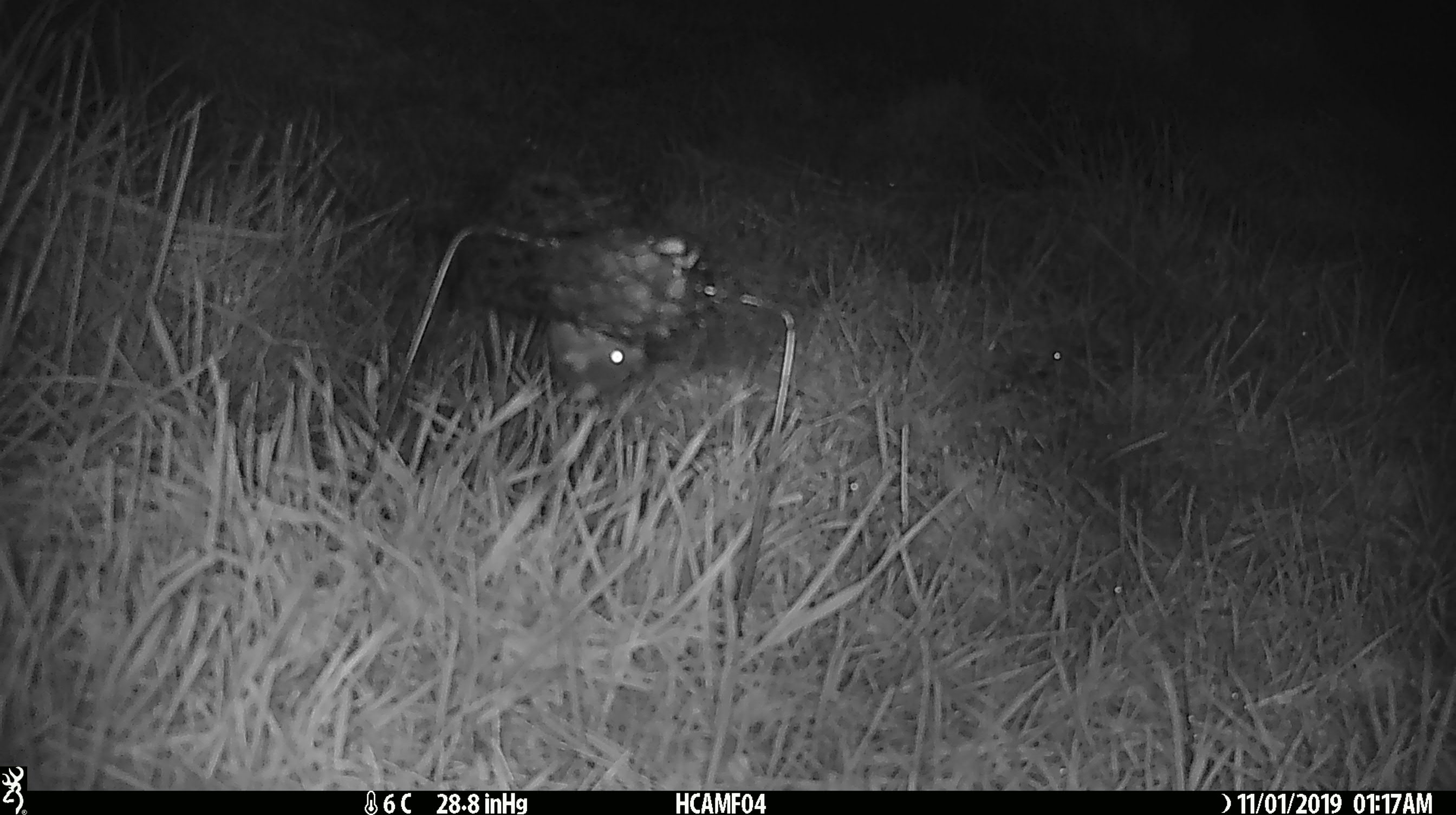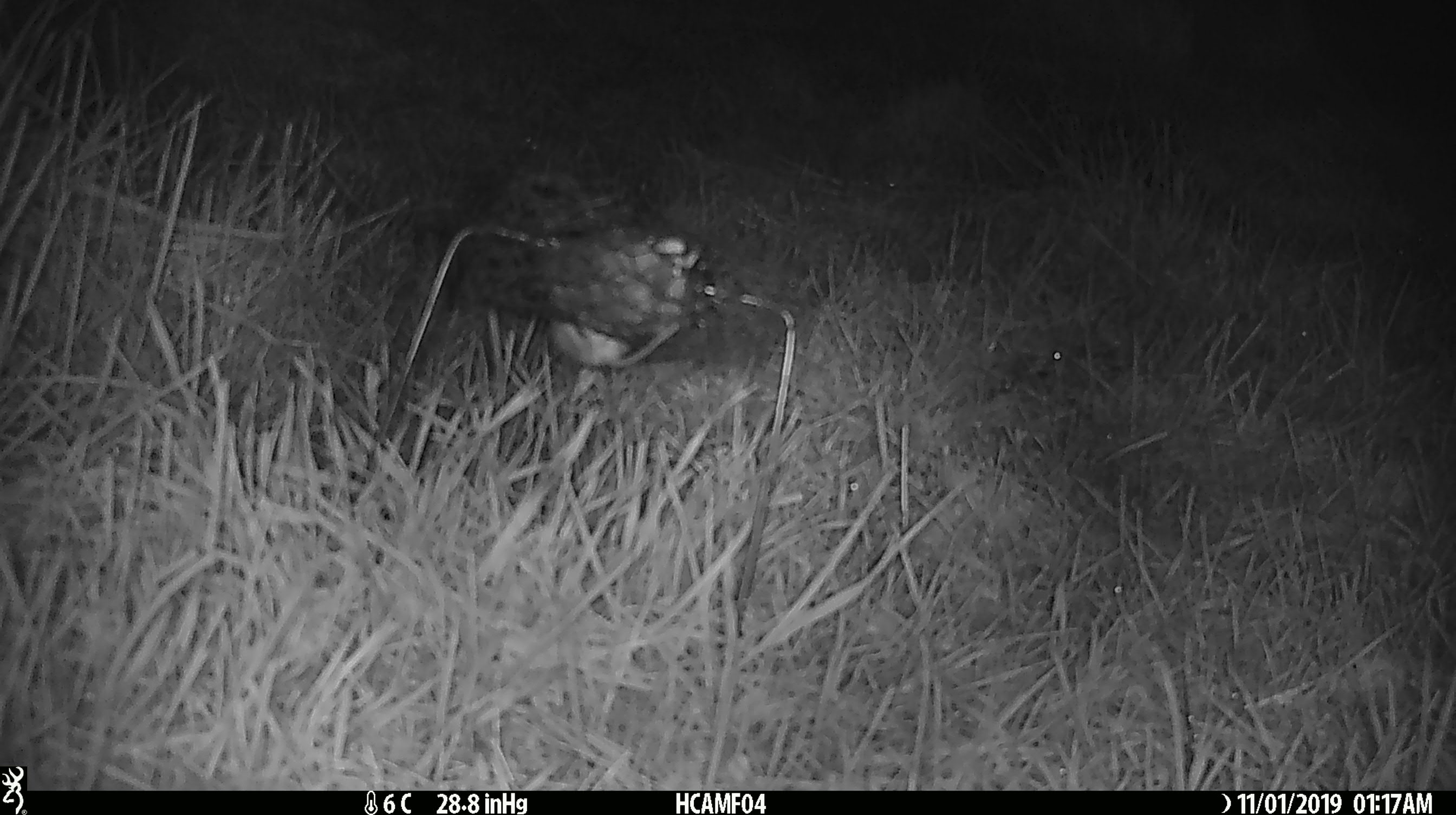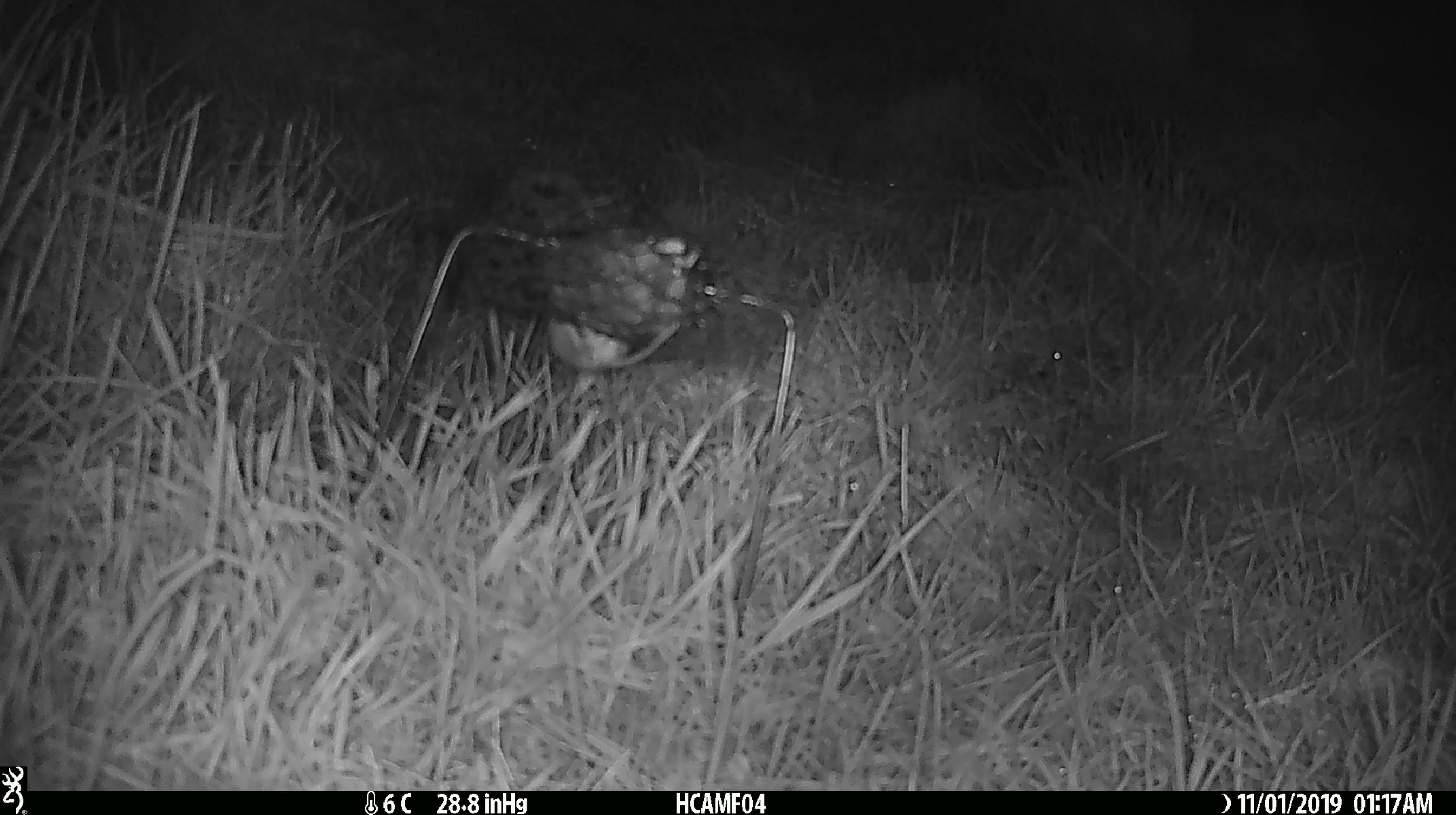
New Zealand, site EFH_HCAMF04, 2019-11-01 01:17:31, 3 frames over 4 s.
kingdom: Animalia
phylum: Chordata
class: Mammalia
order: Rodentia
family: Muridae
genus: Mus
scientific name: Mus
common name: mouse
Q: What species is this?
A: Mouse (Mus).